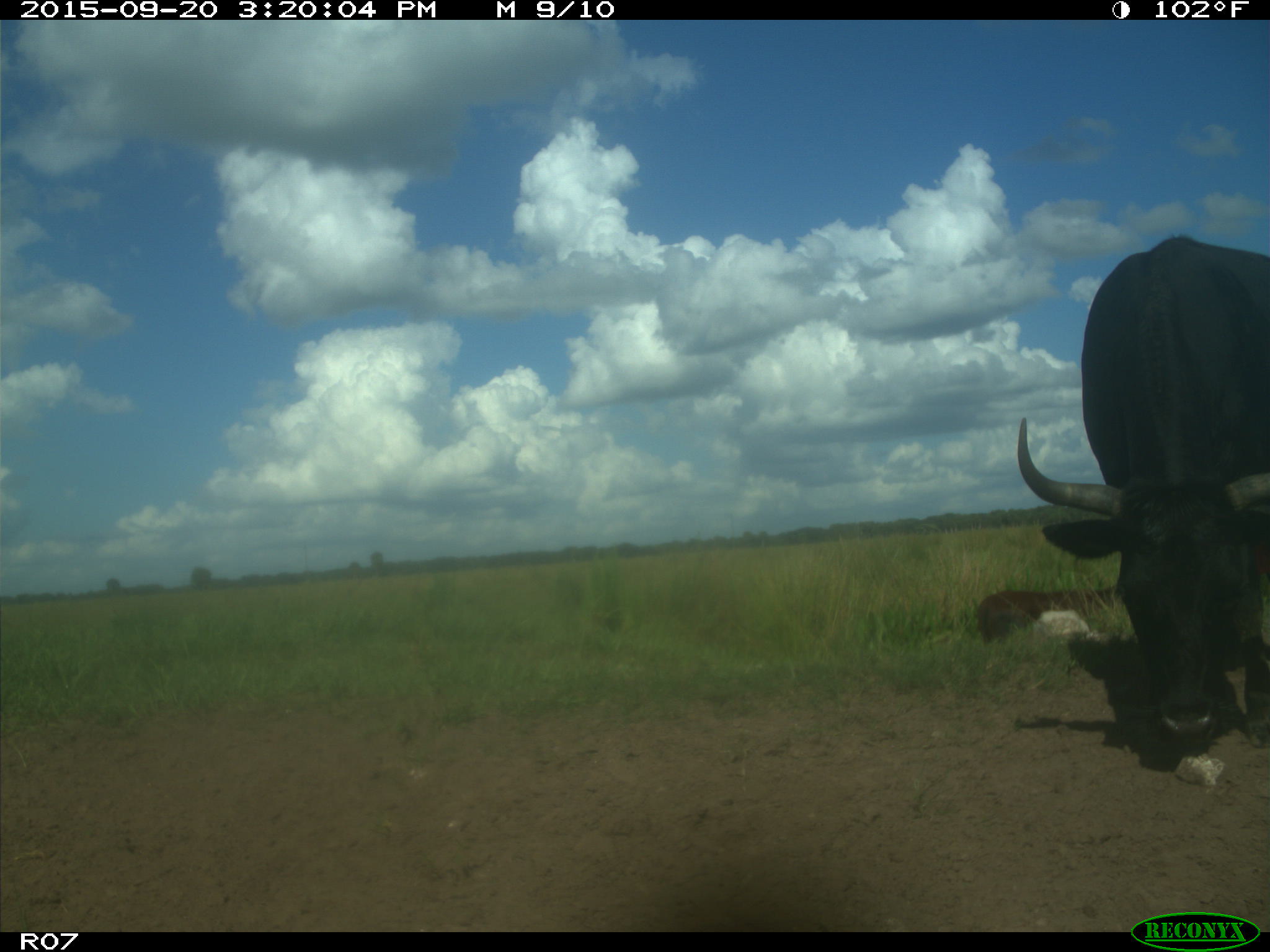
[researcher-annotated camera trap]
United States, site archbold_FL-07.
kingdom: Animalia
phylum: Chordata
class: Mammalia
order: Artiodactyla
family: Bovidae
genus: Bos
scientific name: Bos taurus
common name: domestic cow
Bos taurus (domestic cow).